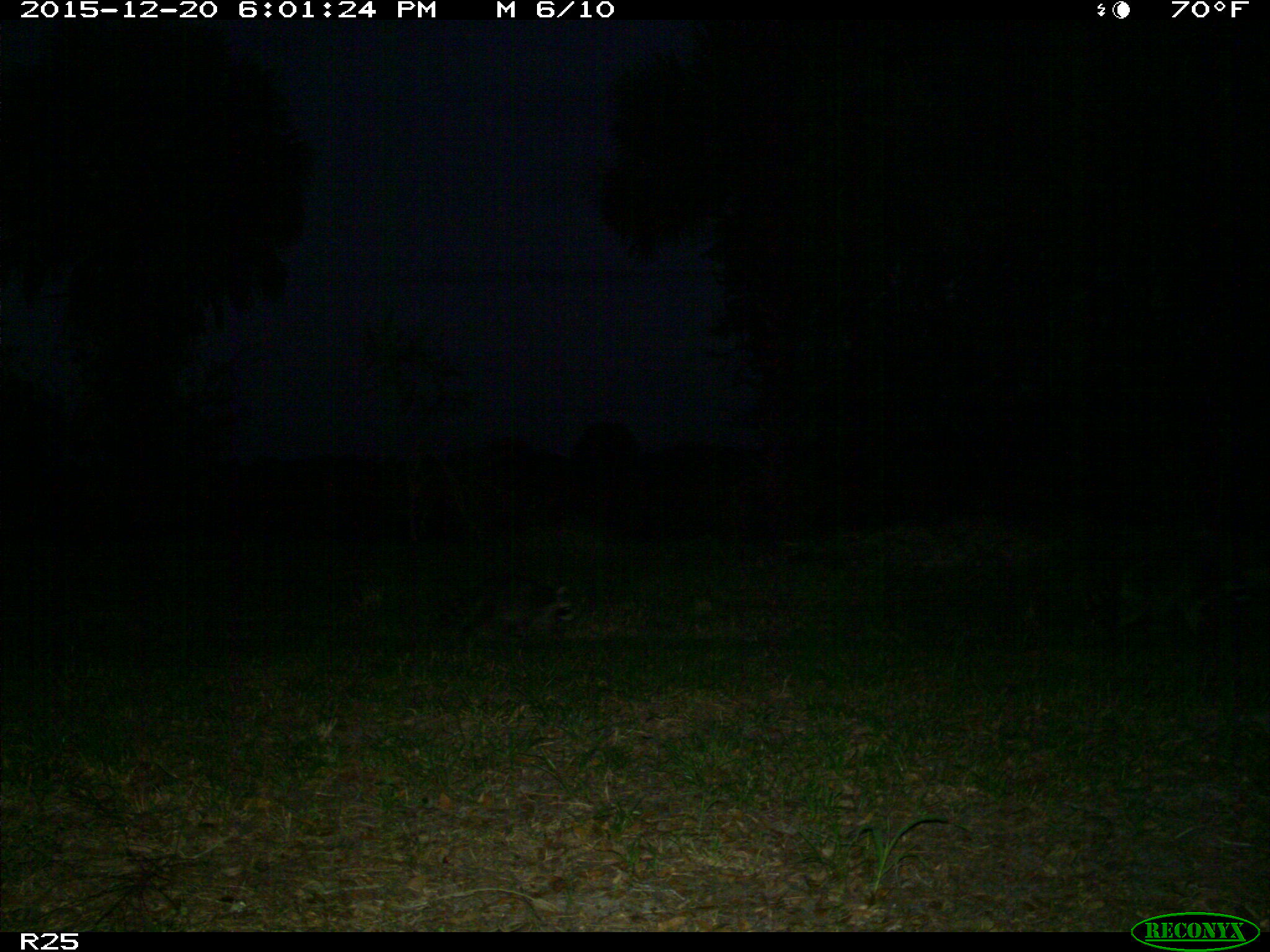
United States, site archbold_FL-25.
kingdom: Animalia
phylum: Chordata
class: Mammalia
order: Carnivora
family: Procyonidae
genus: Procyon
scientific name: Procyon lotor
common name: common raccoon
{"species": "Procyon lotor (common raccoon)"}